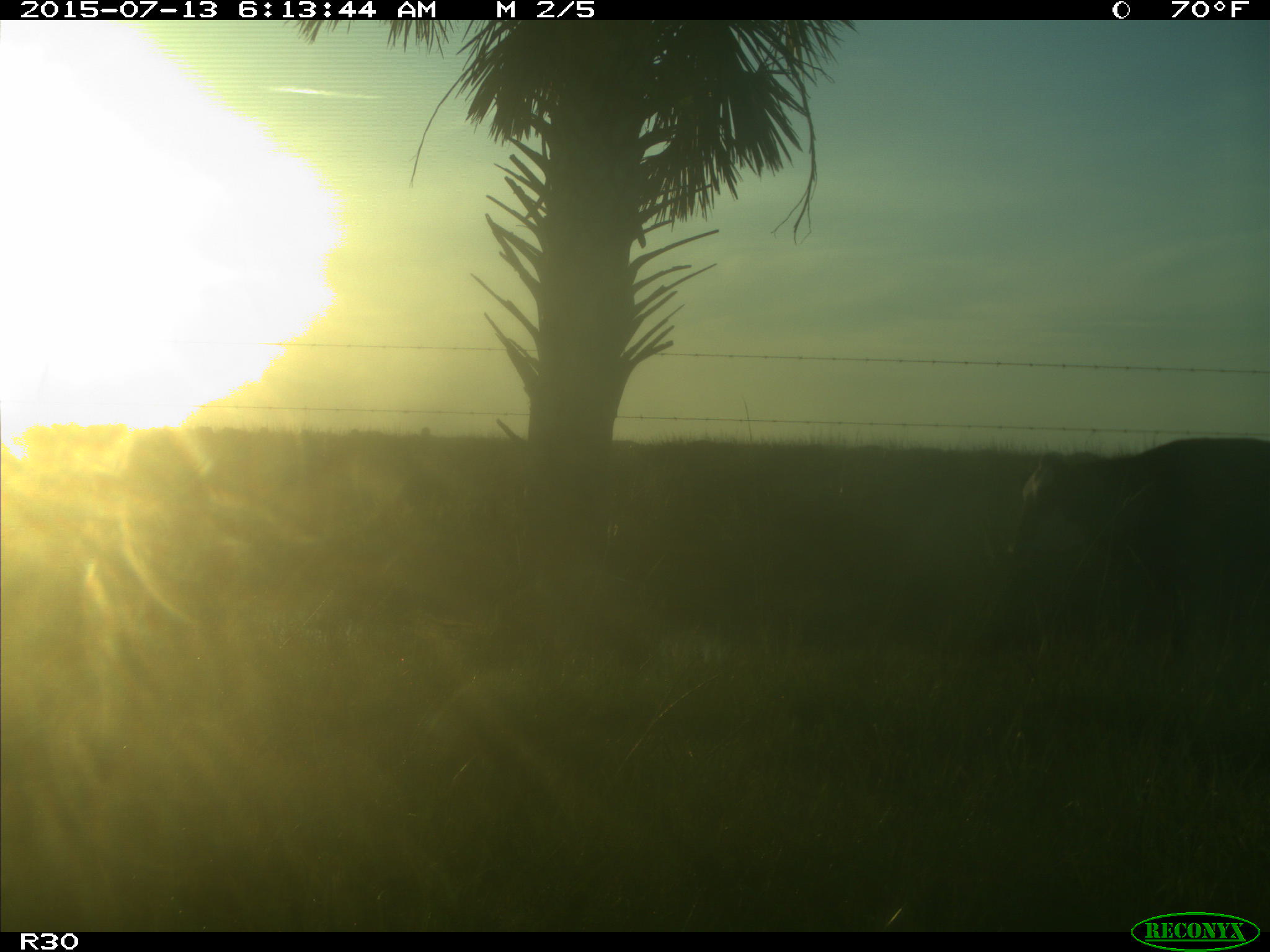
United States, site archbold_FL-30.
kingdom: Animalia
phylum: Chordata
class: Mammalia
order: Artiodactyla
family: Bovidae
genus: Bos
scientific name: Bos taurus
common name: domestic cow